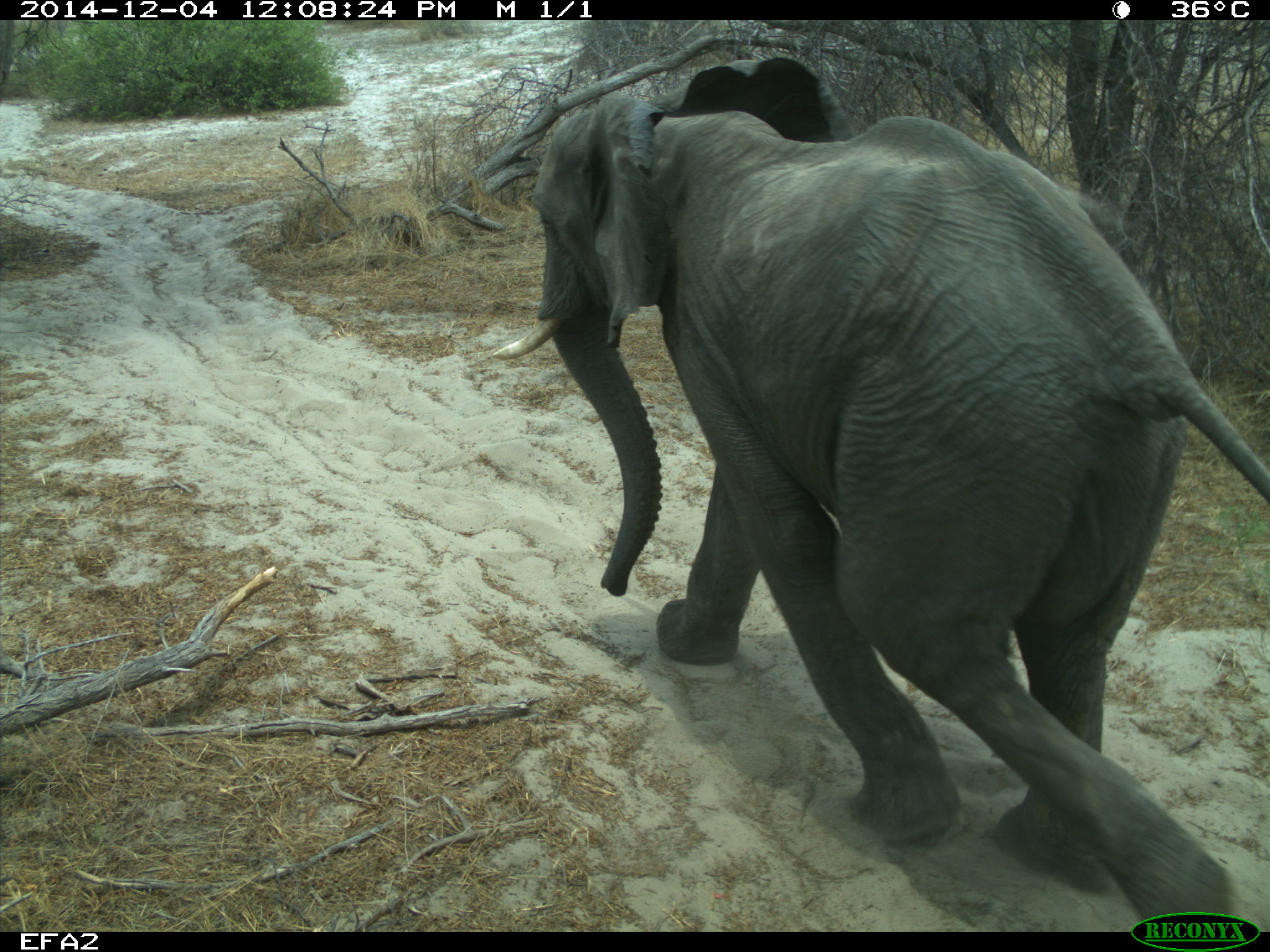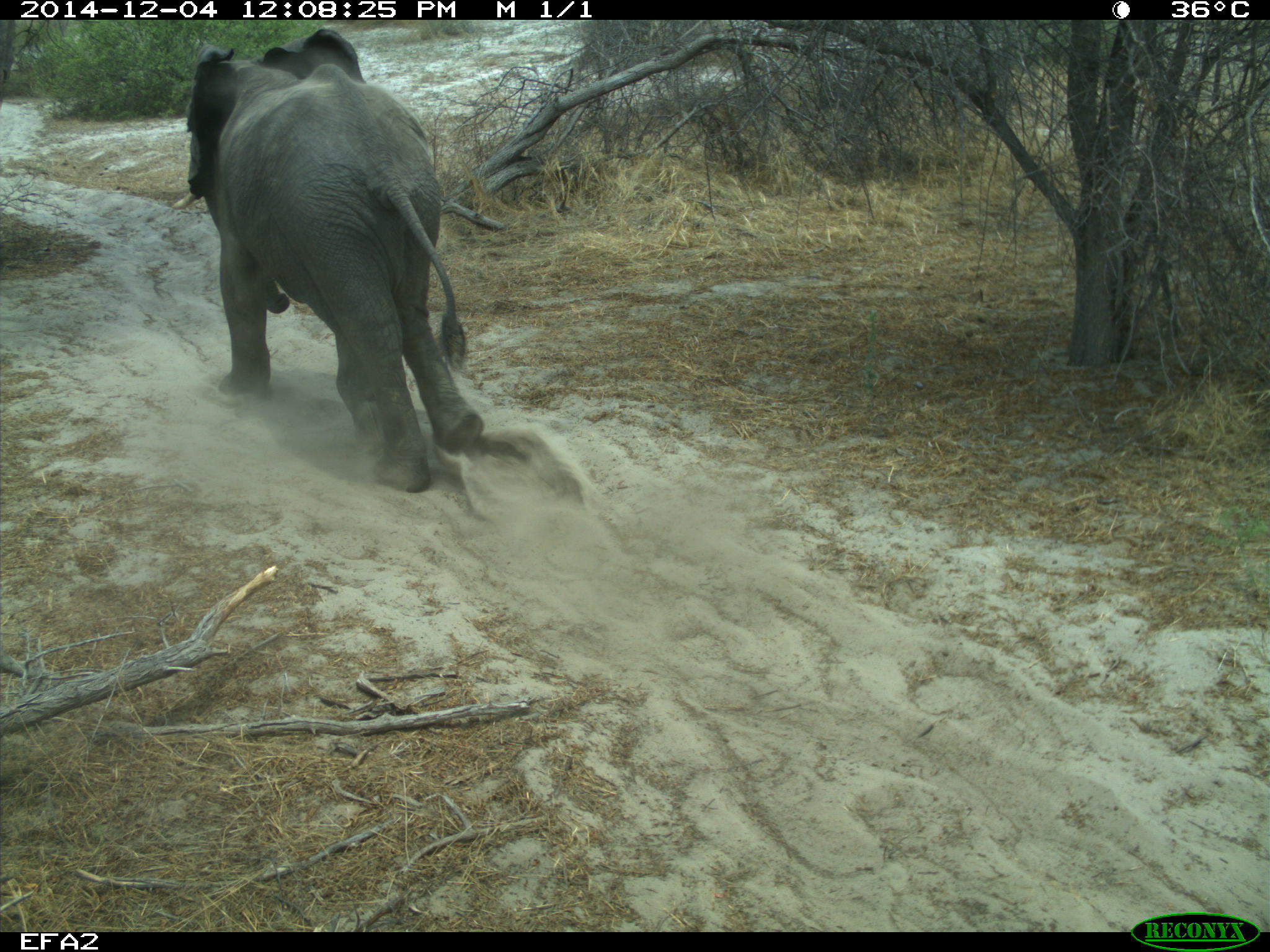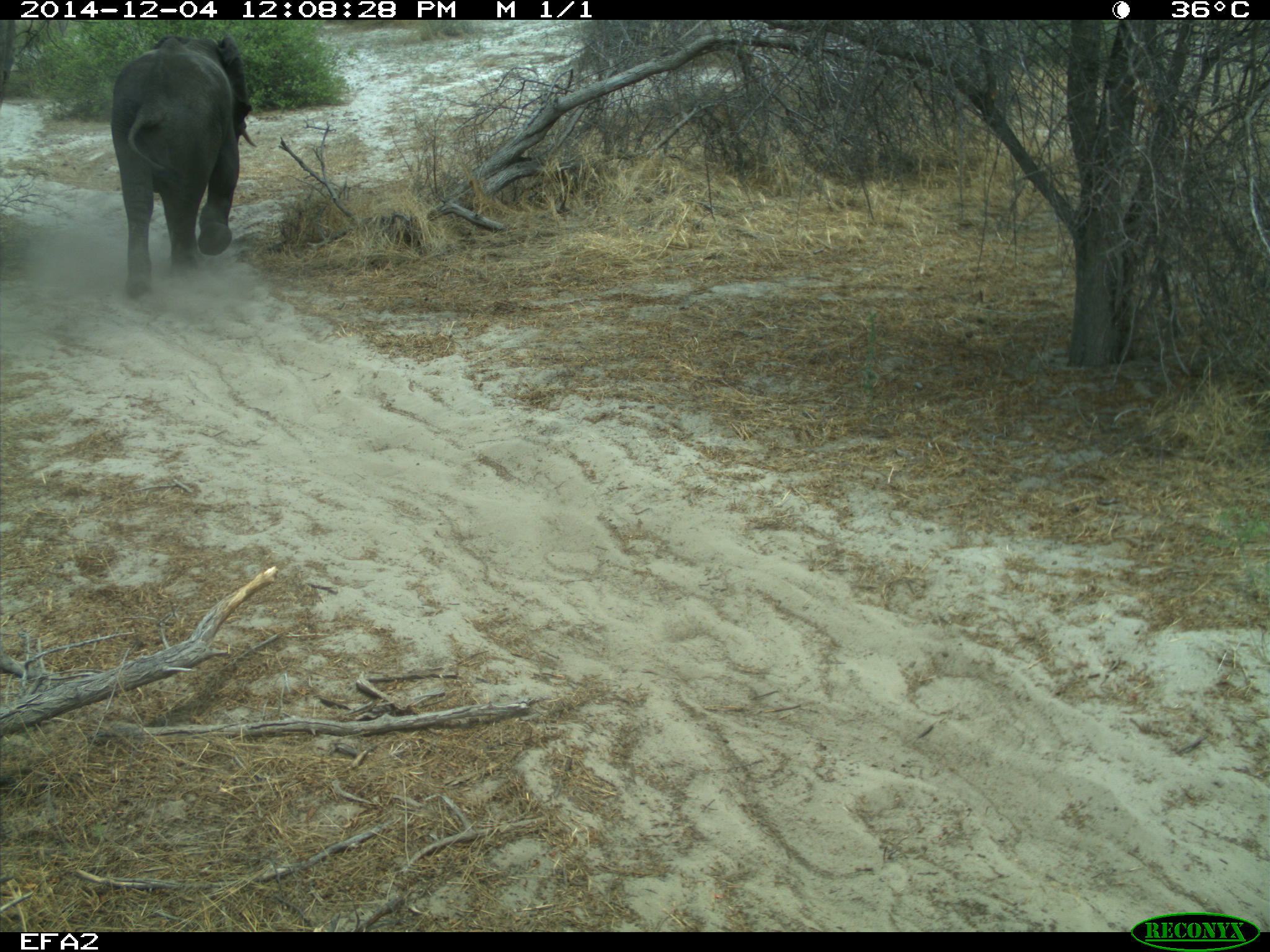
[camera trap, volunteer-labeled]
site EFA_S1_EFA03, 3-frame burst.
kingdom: Animalia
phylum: Chordata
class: Mammalia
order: Proboscidea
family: Elephantidae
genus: Loxodonta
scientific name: Loxodonta africana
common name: african bush elephant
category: elephant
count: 1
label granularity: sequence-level